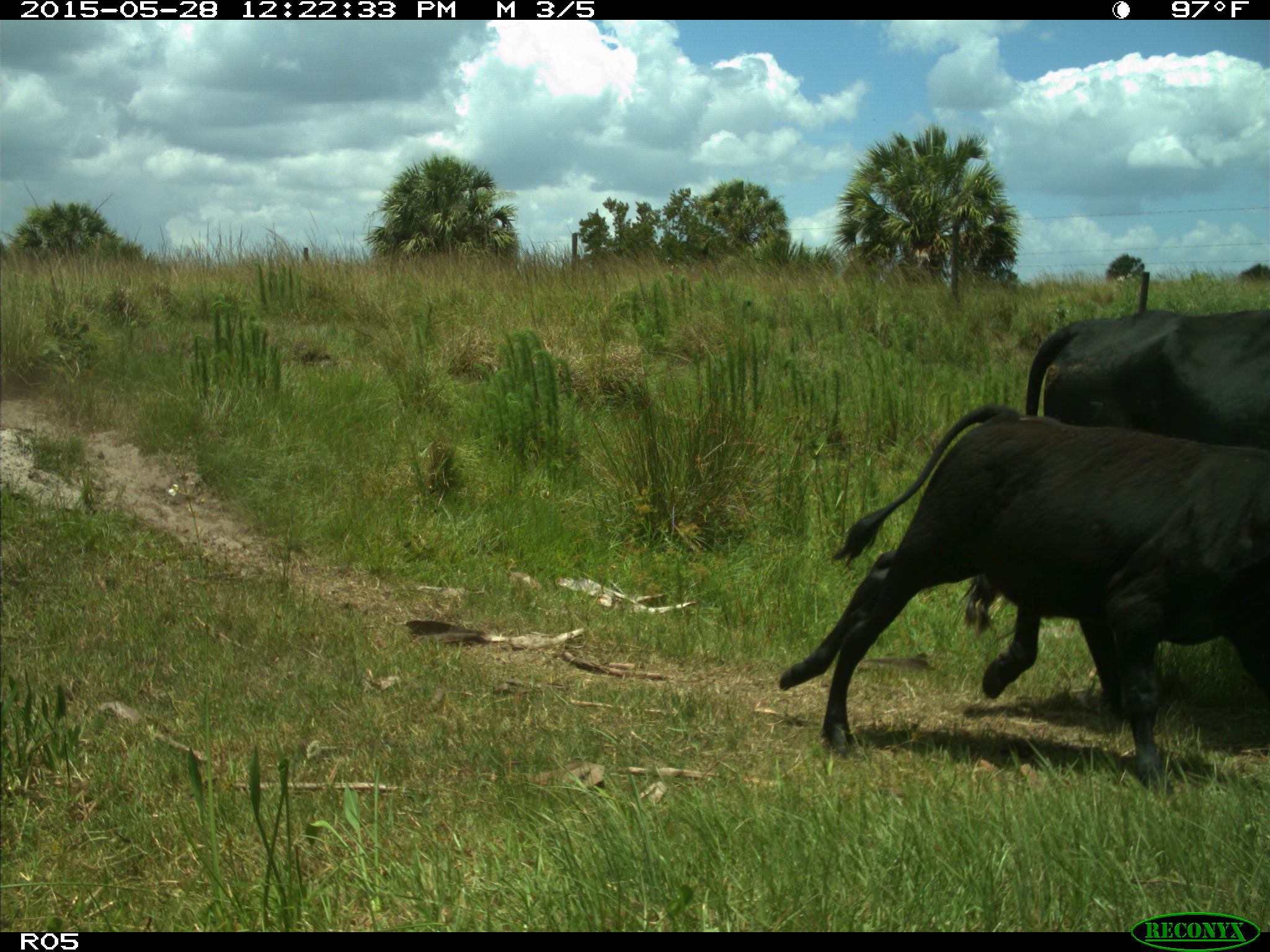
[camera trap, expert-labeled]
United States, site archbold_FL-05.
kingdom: Animalia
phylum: Chordata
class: Mammalia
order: Artiodactyla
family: Bovidae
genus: Bos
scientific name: Bos taurus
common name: domestic cow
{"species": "Bos taurus (domestic cow)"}